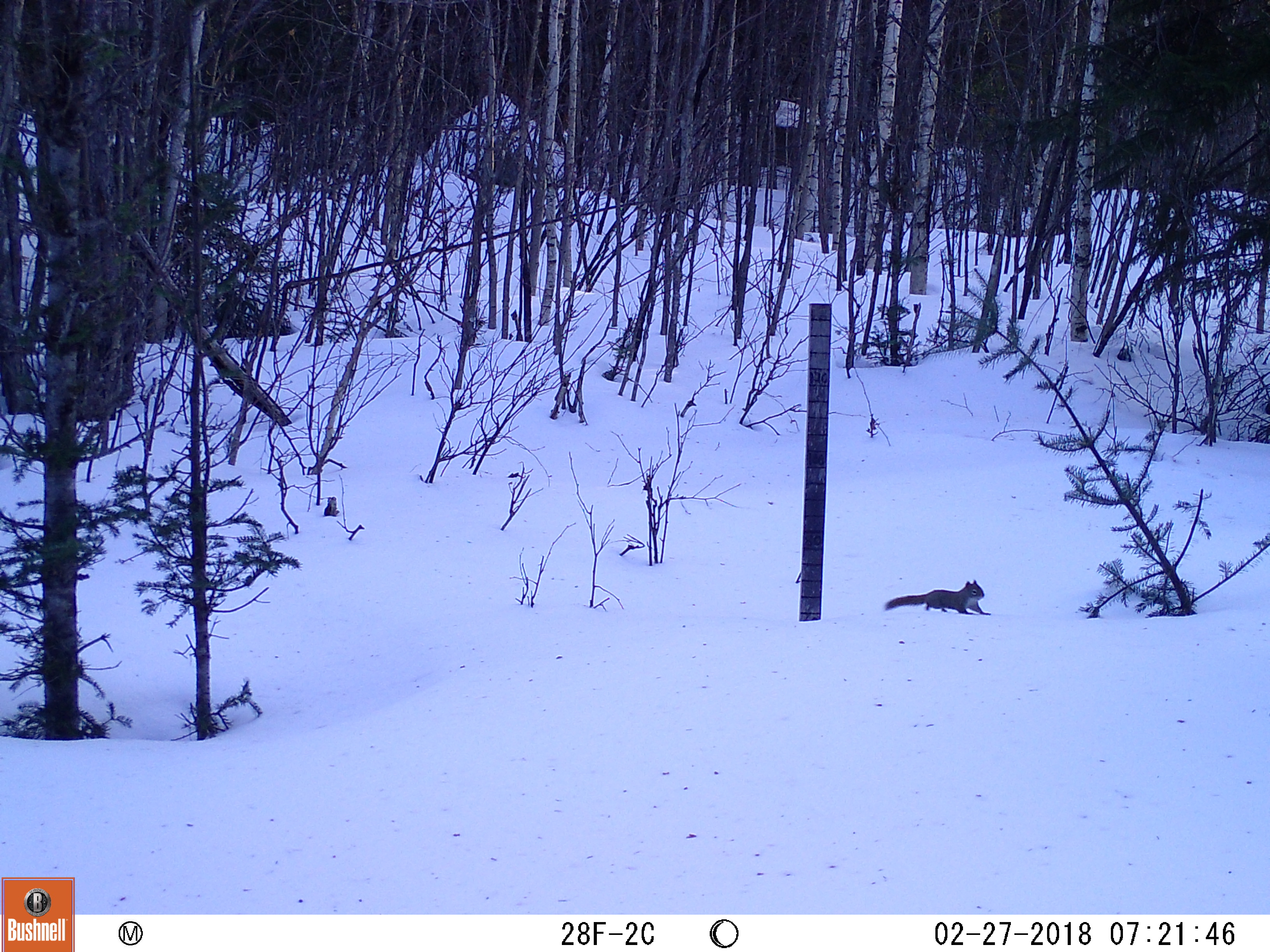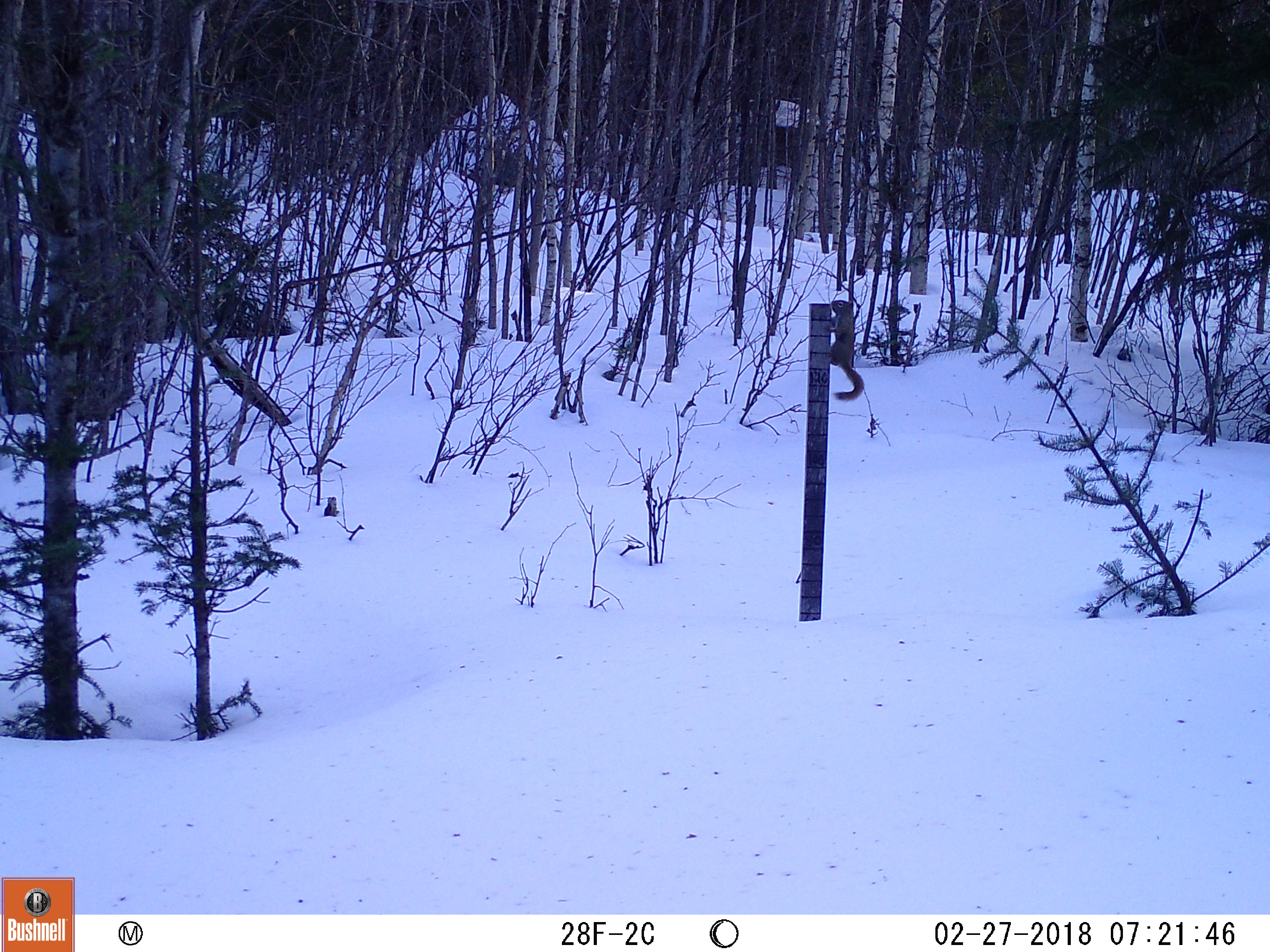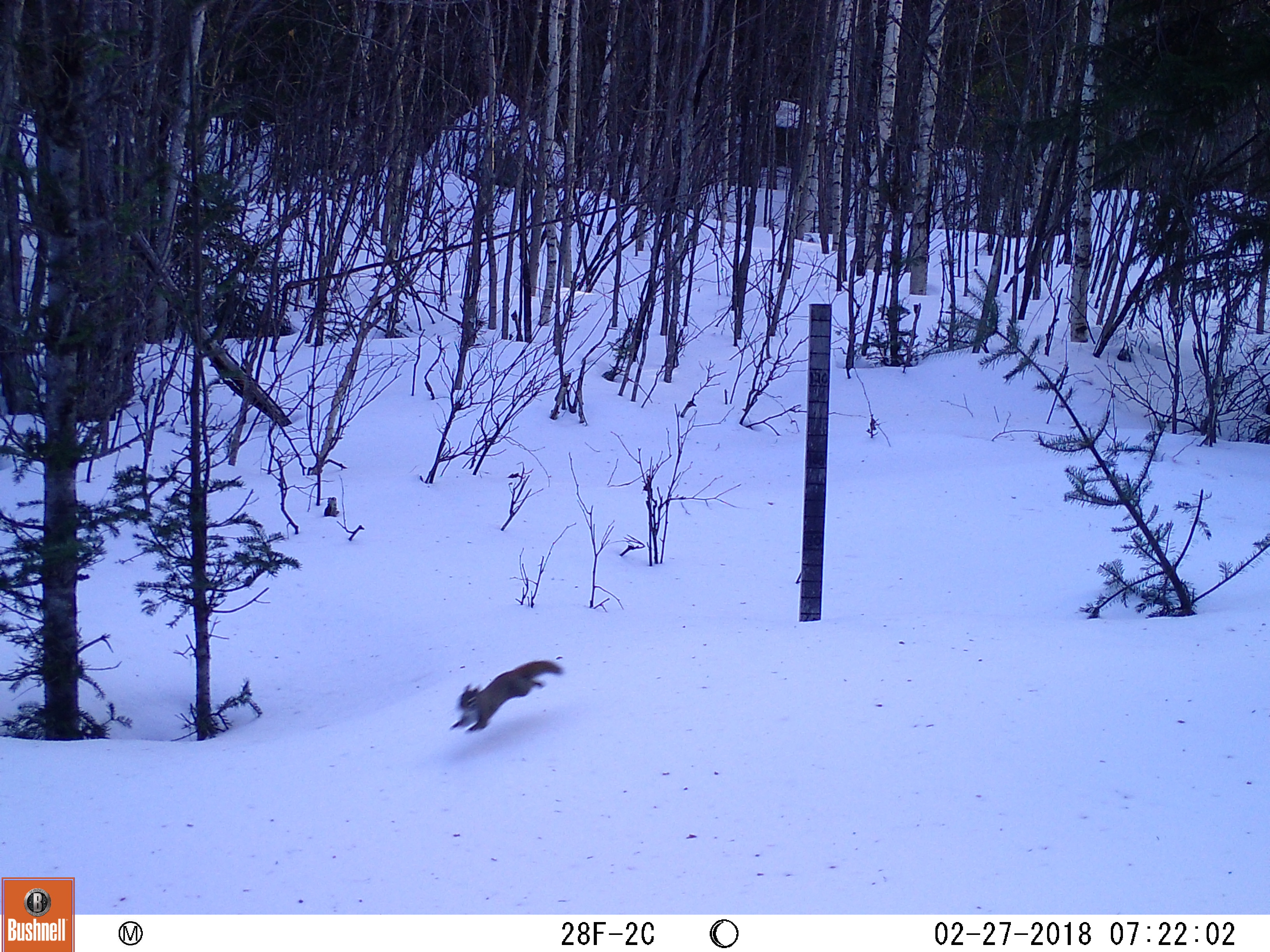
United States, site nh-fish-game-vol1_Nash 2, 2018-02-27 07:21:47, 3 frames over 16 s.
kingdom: Animalia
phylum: Chordata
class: Mammalia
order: Rodentia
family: Sciuridae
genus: Tamiasciurus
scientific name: Tamiasciurus hudsonicus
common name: red squirrel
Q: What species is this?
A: Red squirrel (Tamiasciurus hudsonicus).